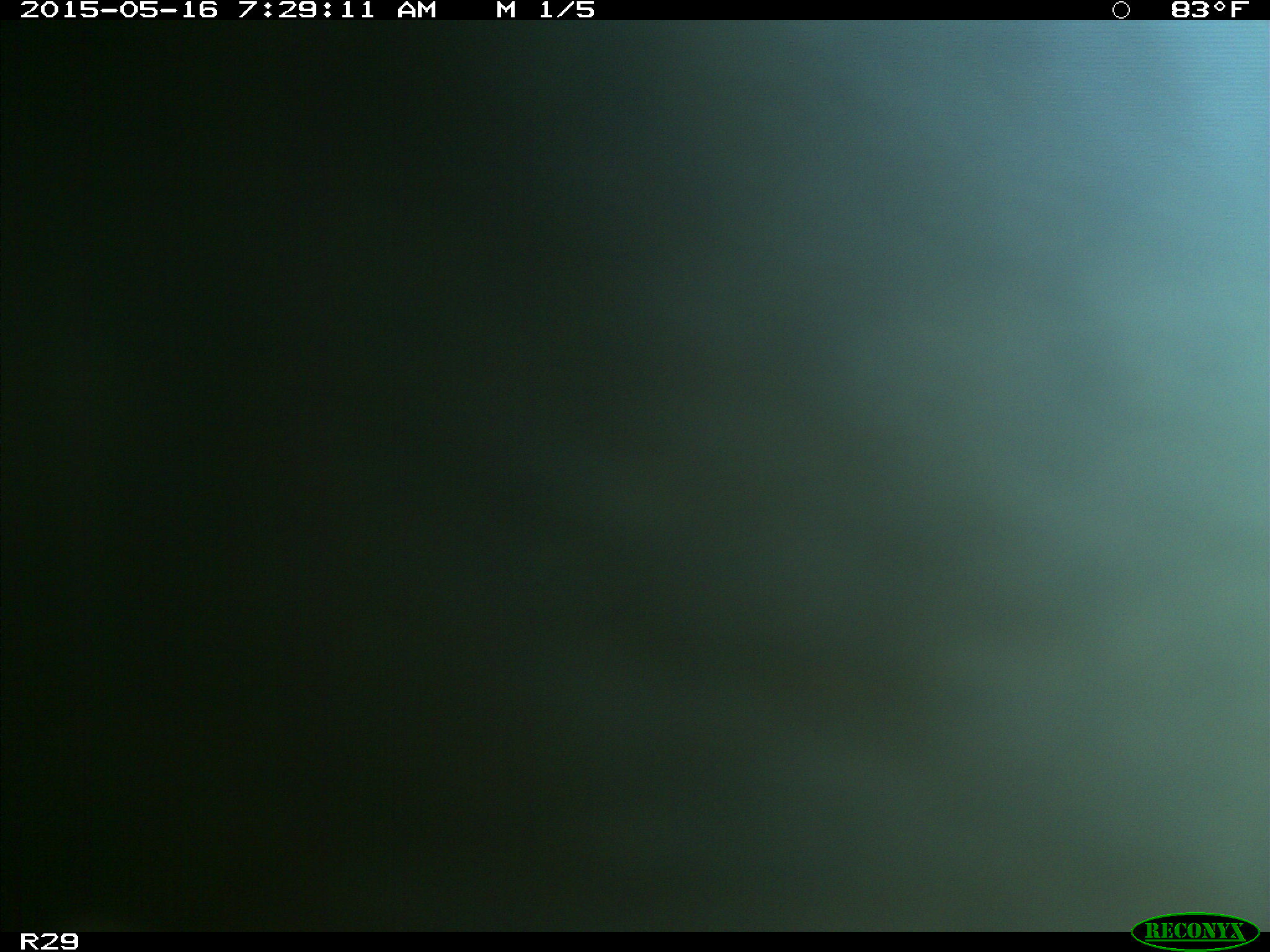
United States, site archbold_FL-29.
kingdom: Animalia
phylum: Chordata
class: Mammalia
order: Artiodactyla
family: Bovidae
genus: Bos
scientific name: Bos taurus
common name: domestic cow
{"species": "Bos taurus (domestic cow)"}